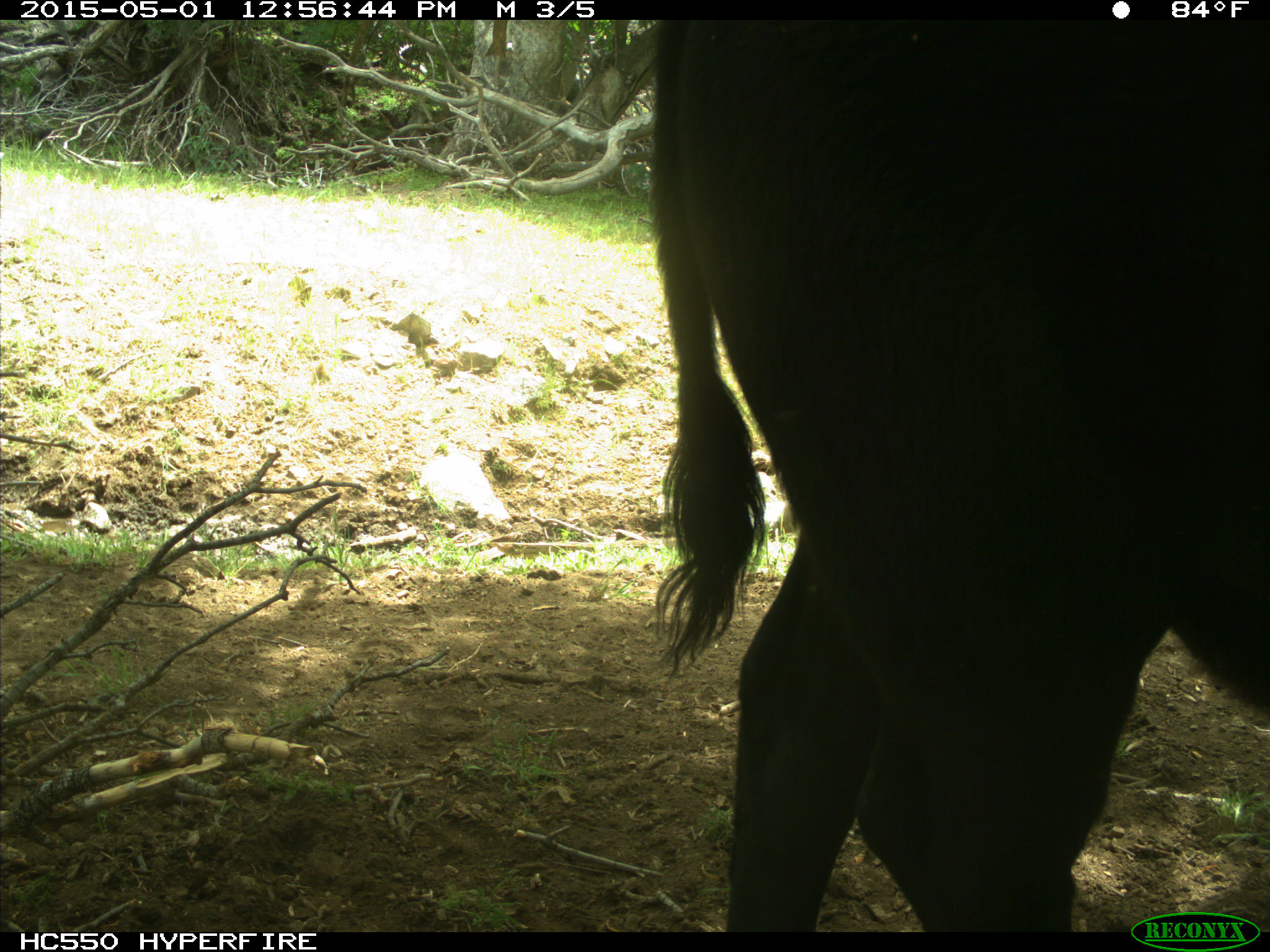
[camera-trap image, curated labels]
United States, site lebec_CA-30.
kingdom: Animalia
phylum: Chordata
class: Mammalia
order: Artiodactyla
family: Bovidae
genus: Bos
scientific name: Bos taurus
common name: domestic cow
Bos taurus (domestic cow).